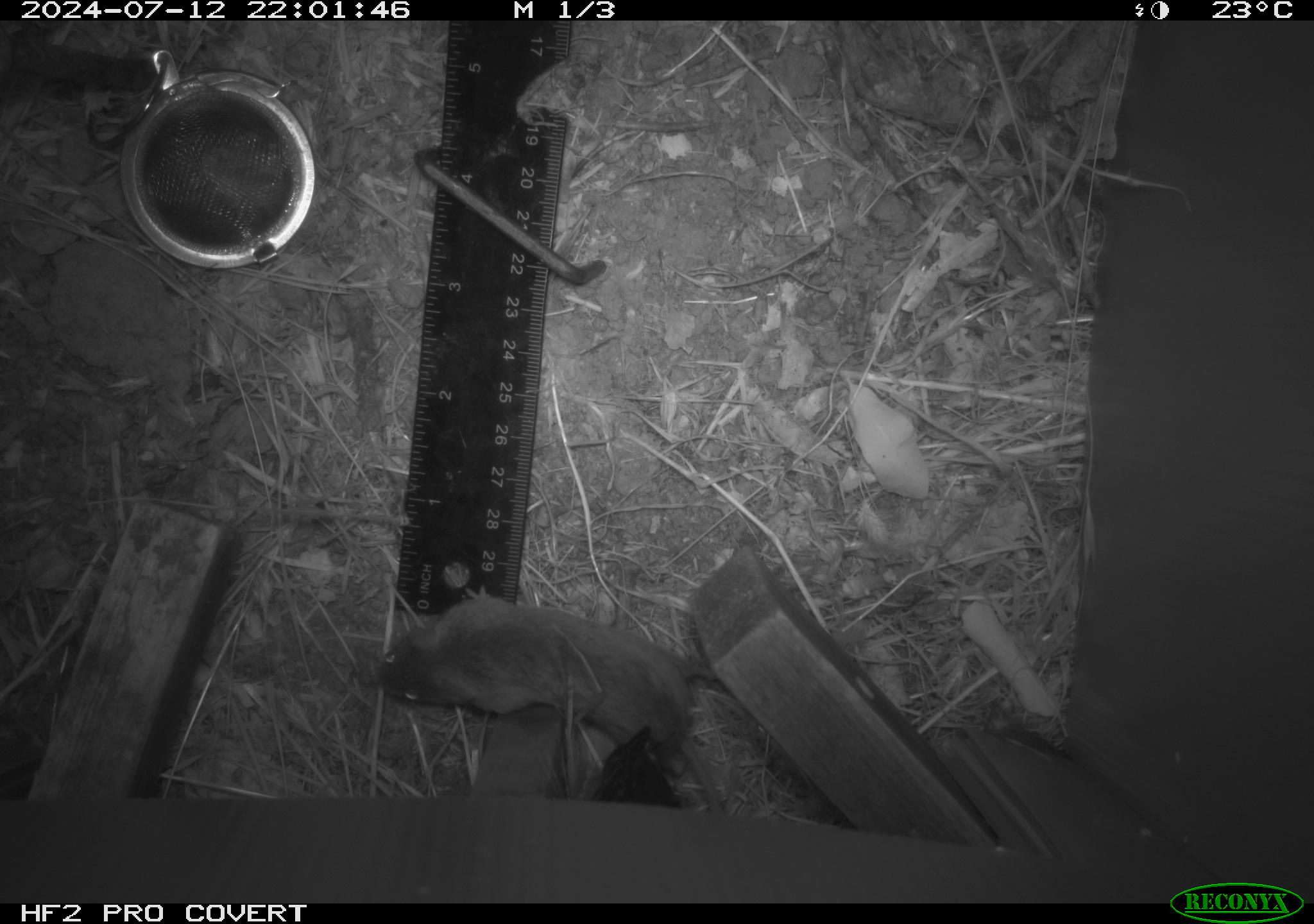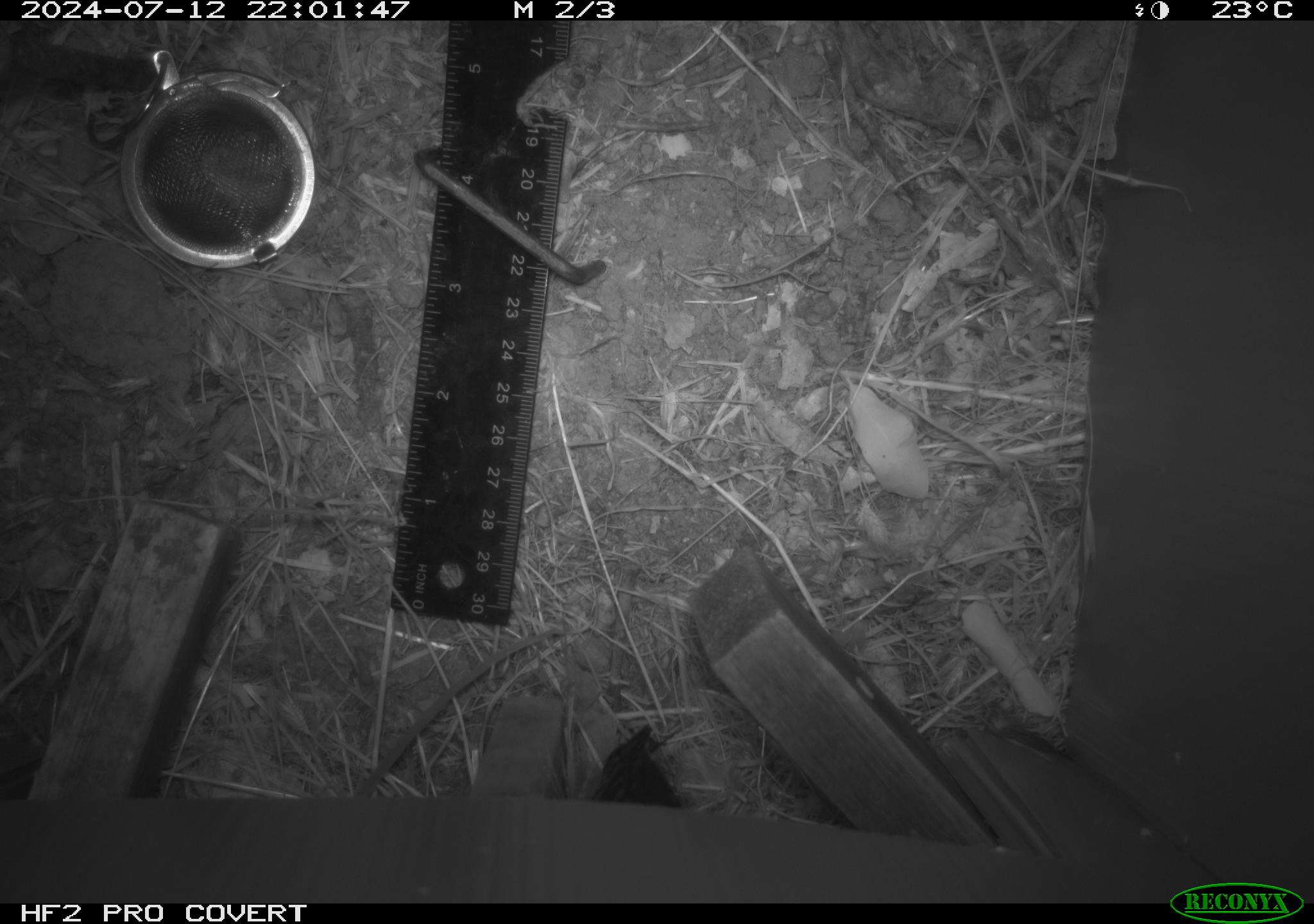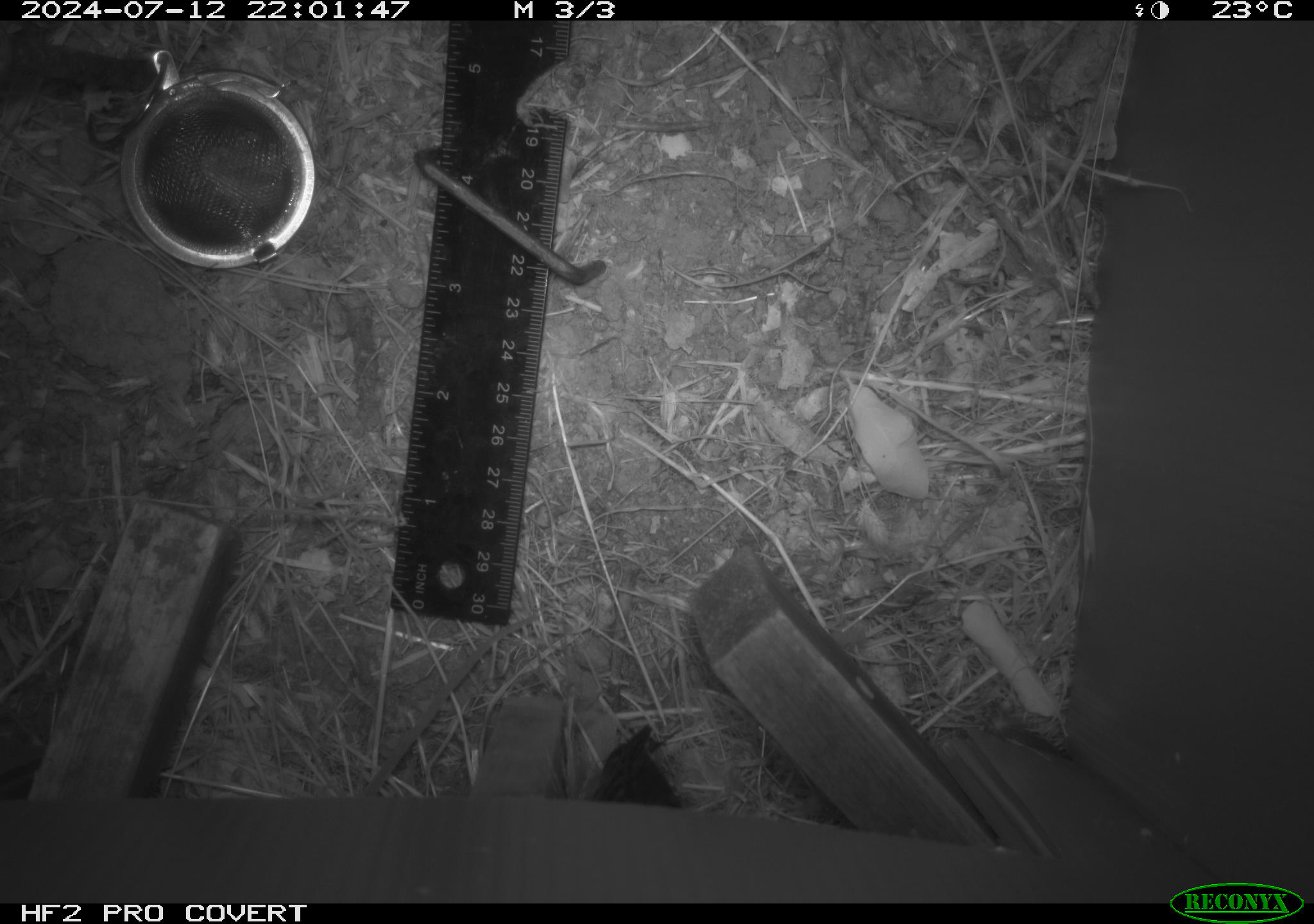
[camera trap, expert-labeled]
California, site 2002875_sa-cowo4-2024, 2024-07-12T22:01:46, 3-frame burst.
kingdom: Animalia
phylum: Chordata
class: Mammalia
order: Rodentia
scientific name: Rodentia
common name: mouse species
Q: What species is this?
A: Mouse species (Rodentia).